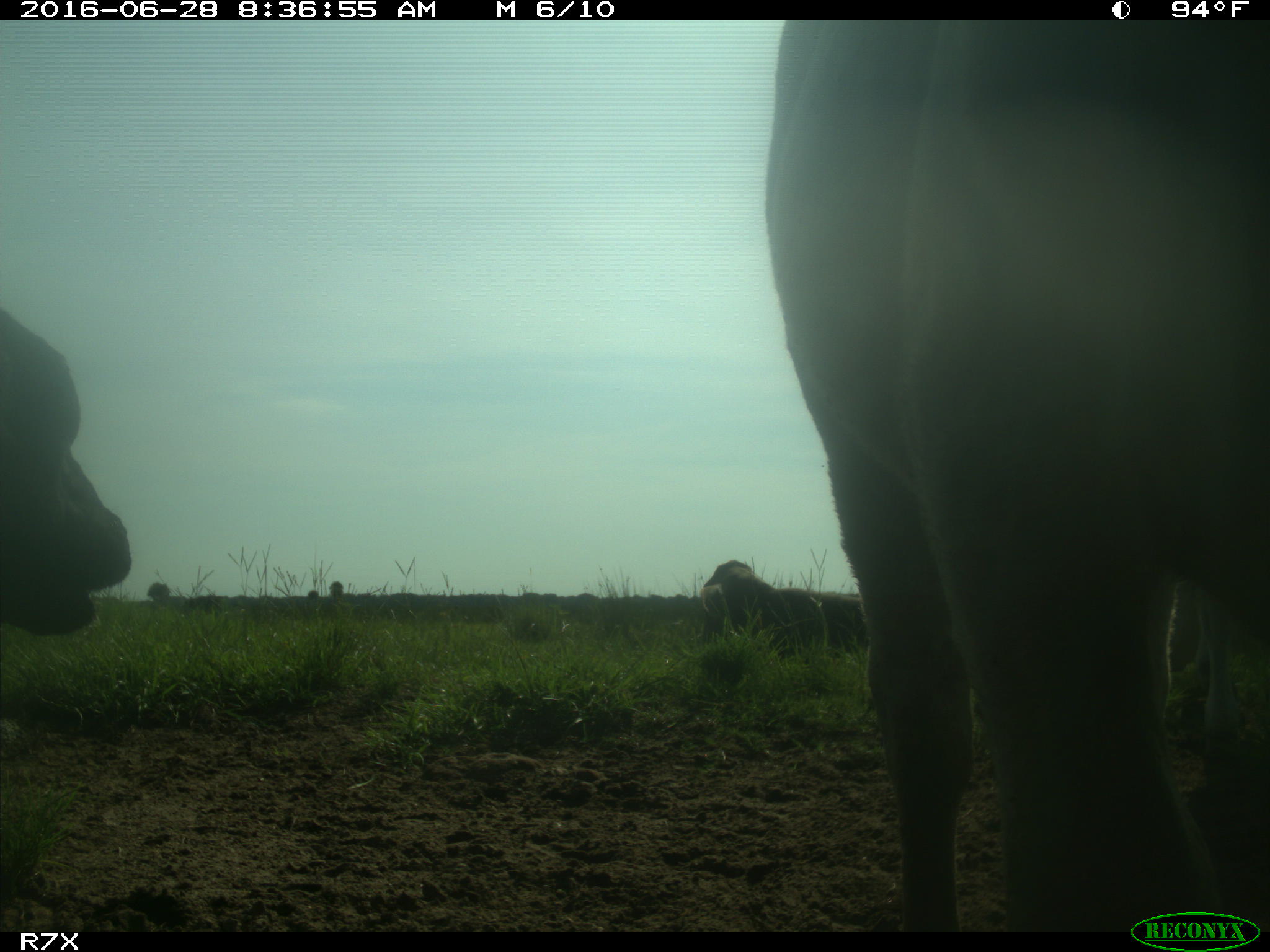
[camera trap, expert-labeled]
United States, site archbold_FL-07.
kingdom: Animalia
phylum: Chordata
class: Mammalia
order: Artiodactyla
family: Bovidae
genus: Bos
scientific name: Bos taurus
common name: domestic cow